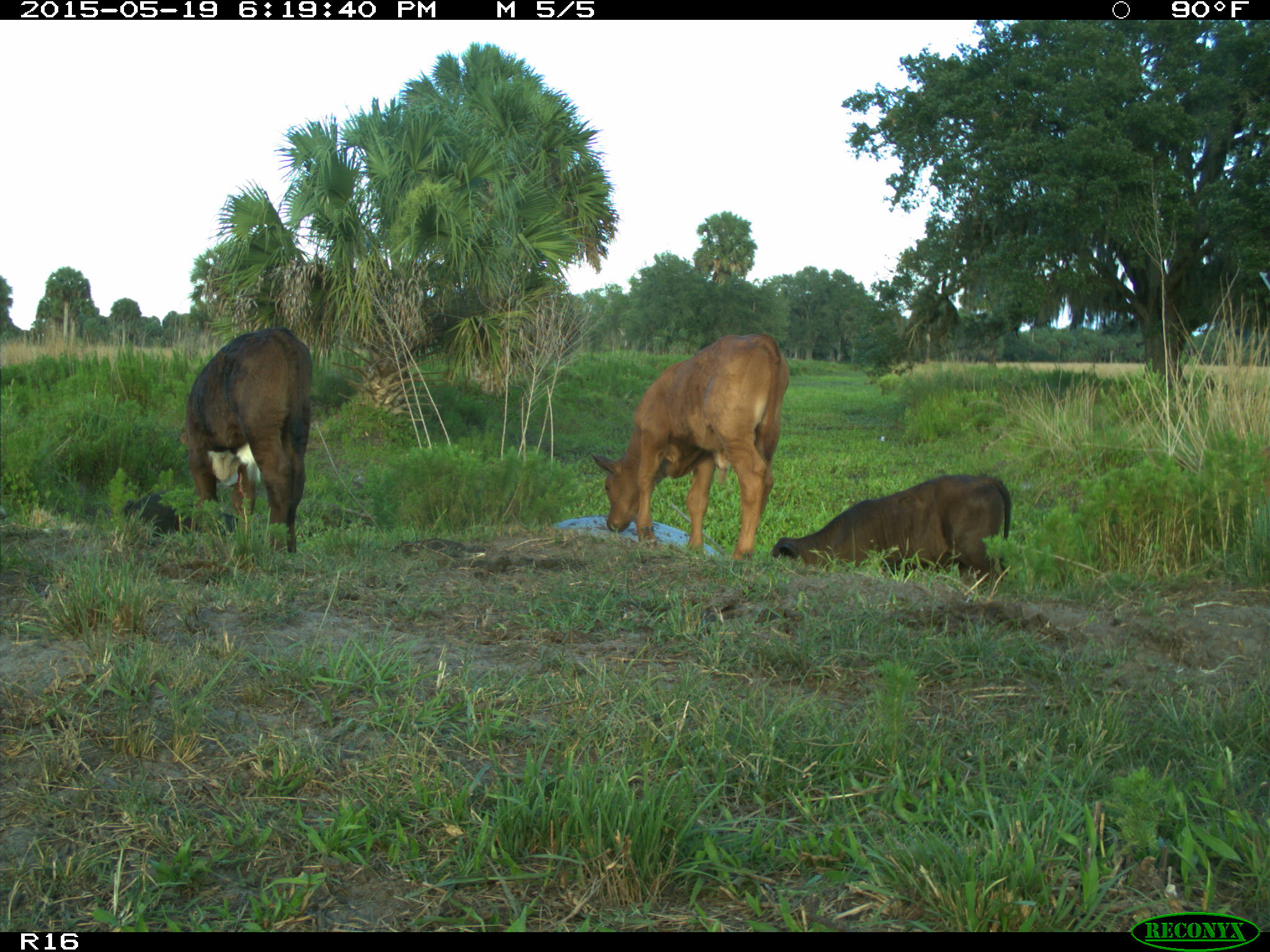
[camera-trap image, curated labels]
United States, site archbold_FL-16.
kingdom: Animalia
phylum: Chordata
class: Mammalia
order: Artiodactyla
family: Suidae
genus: Sus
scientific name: Sus scrofa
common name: wild boar